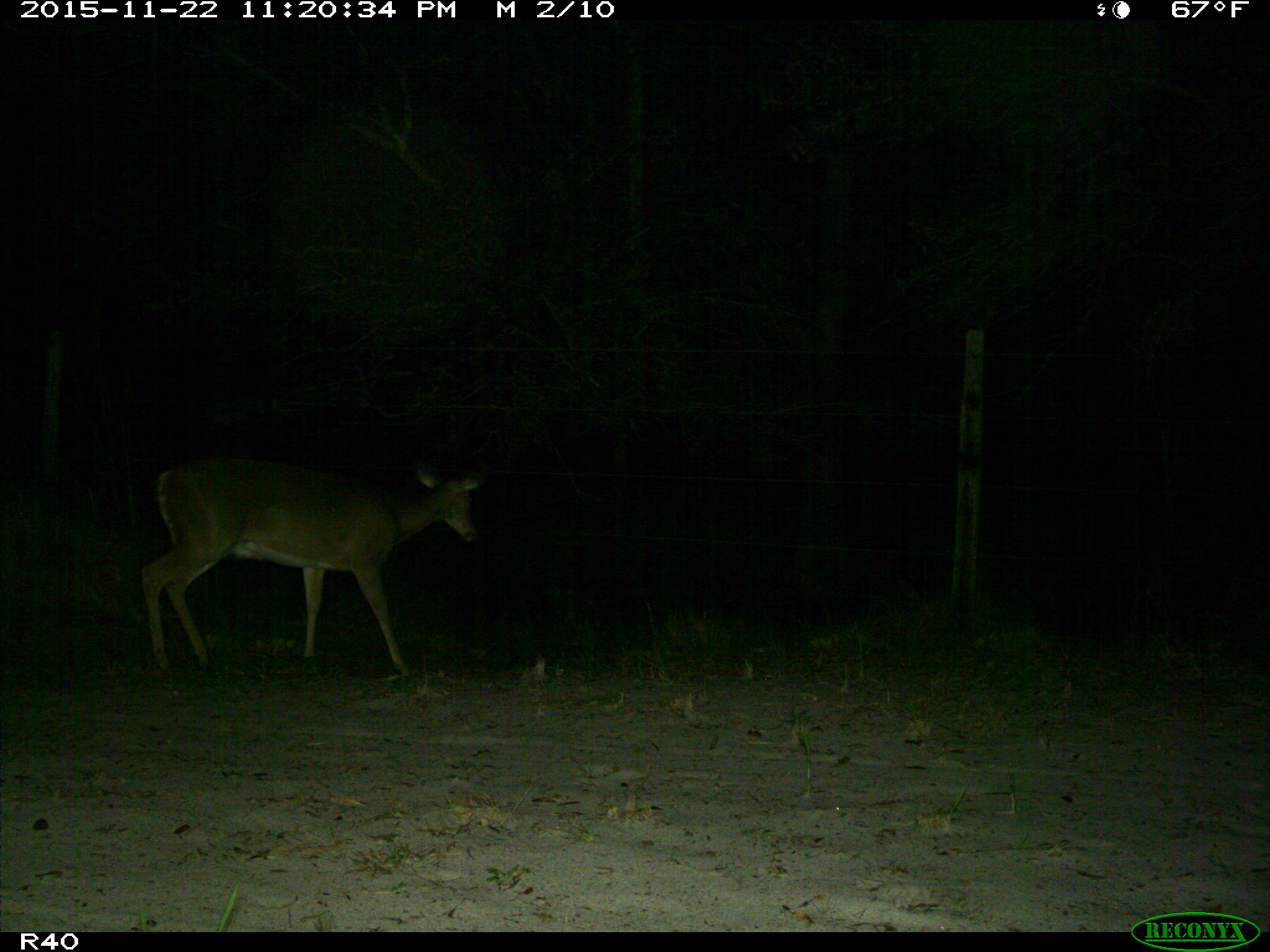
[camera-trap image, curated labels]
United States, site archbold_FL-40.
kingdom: Animalia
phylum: Chordata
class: Mammalia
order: Artiodactyla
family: Cervidae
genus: Odocoileus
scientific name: Odocoileus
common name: deer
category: unidentified deer